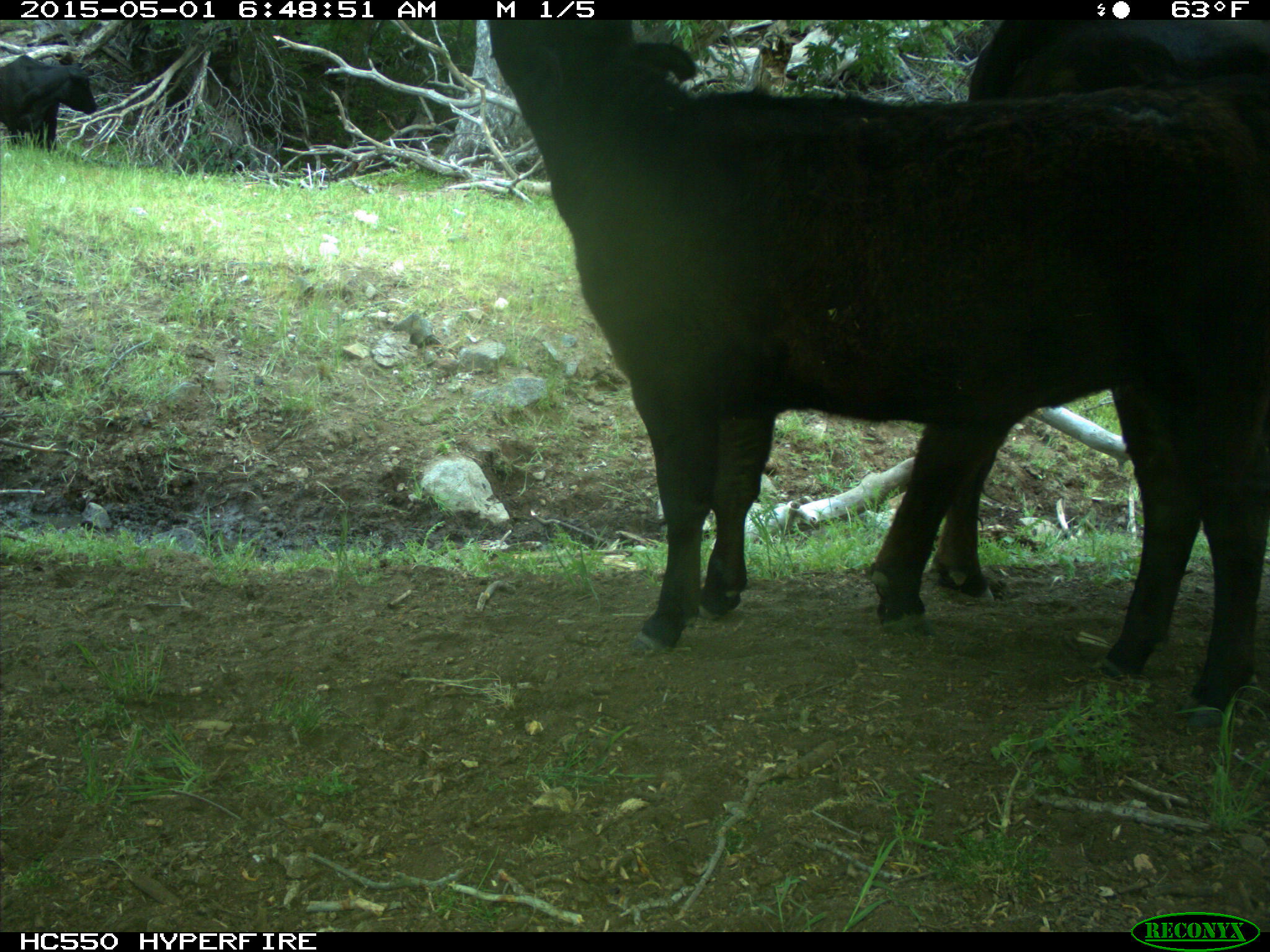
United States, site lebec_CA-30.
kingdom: Animalia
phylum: Chordata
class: Mammalia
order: Artiodactyla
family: Bovidae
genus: Bos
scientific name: Bos taurus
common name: domestic cow